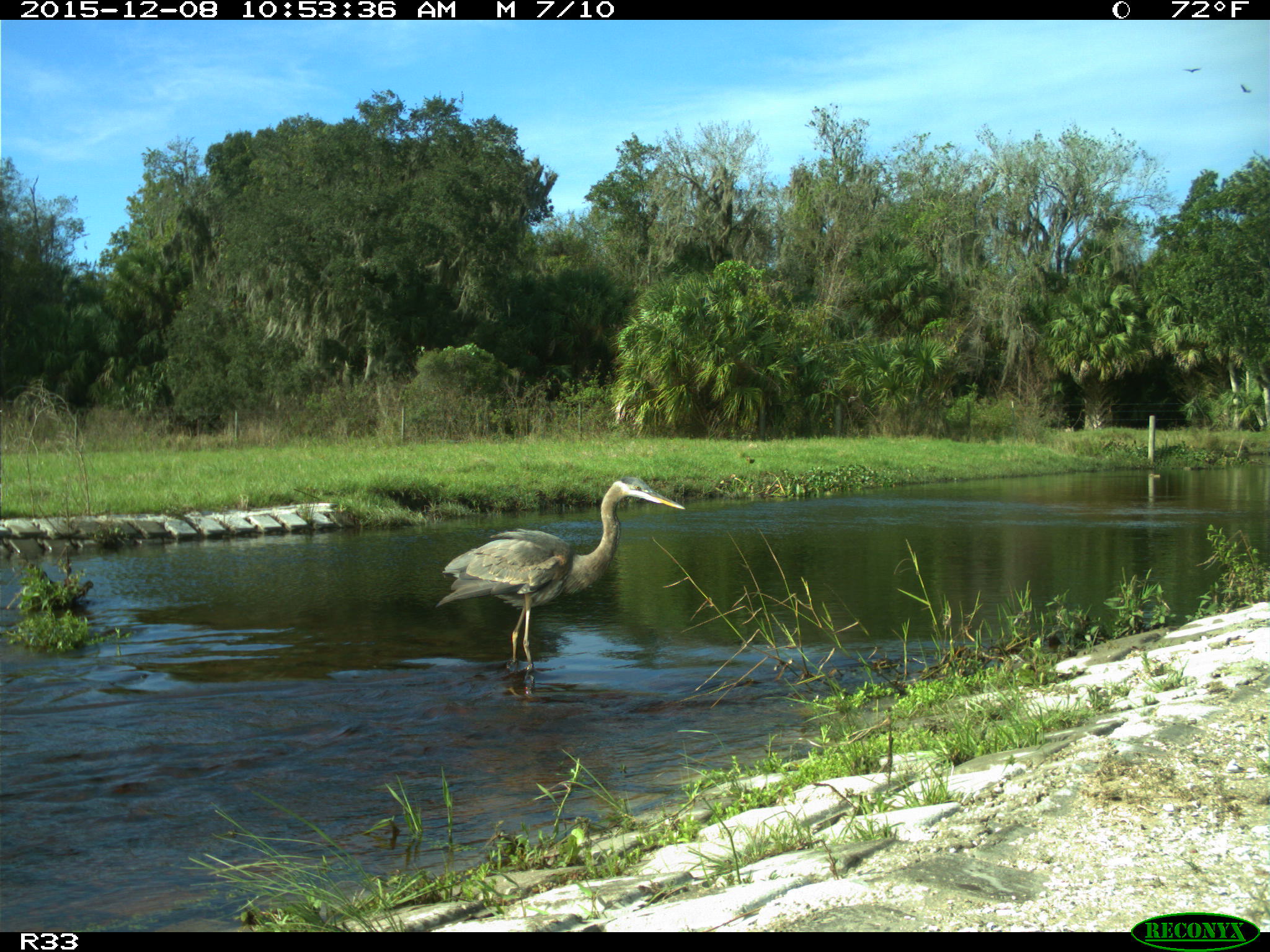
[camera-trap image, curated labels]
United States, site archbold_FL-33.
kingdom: Animalia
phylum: Chordata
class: Aves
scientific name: Aves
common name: birds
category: unidentified bird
Unidentified bird (birds) (Aves).